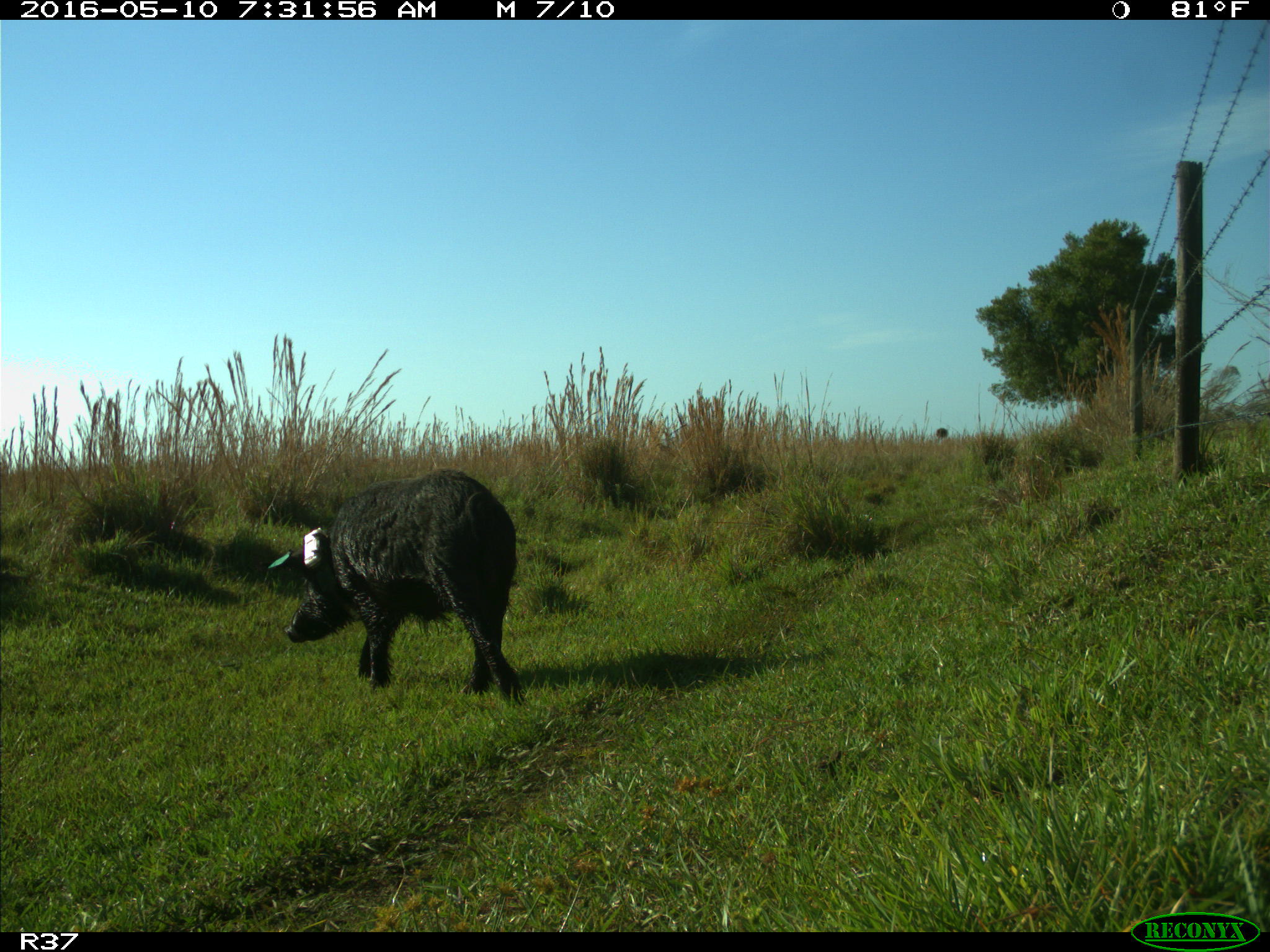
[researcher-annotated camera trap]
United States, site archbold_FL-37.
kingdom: Animalia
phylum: Chordata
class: Mammalia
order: Artiodactyla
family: Suidae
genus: Sus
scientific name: Sus scrofa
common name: wild boar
Sus scrofa (wild boar).